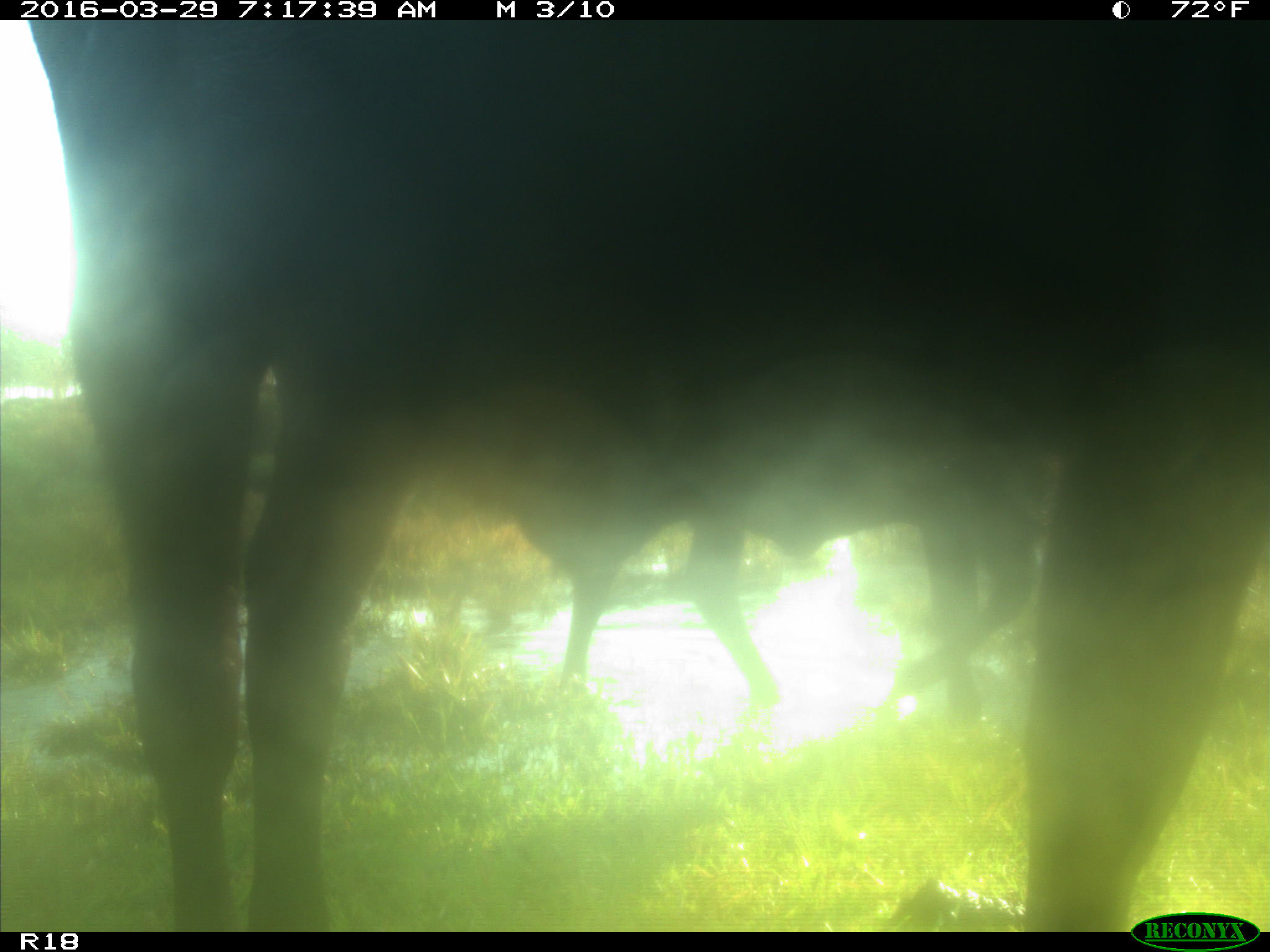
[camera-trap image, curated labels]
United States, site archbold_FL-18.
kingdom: Animalia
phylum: Chordata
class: Mammalia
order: Artiodactyla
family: Bovidae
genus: Bos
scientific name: Bos taurus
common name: domestic cow